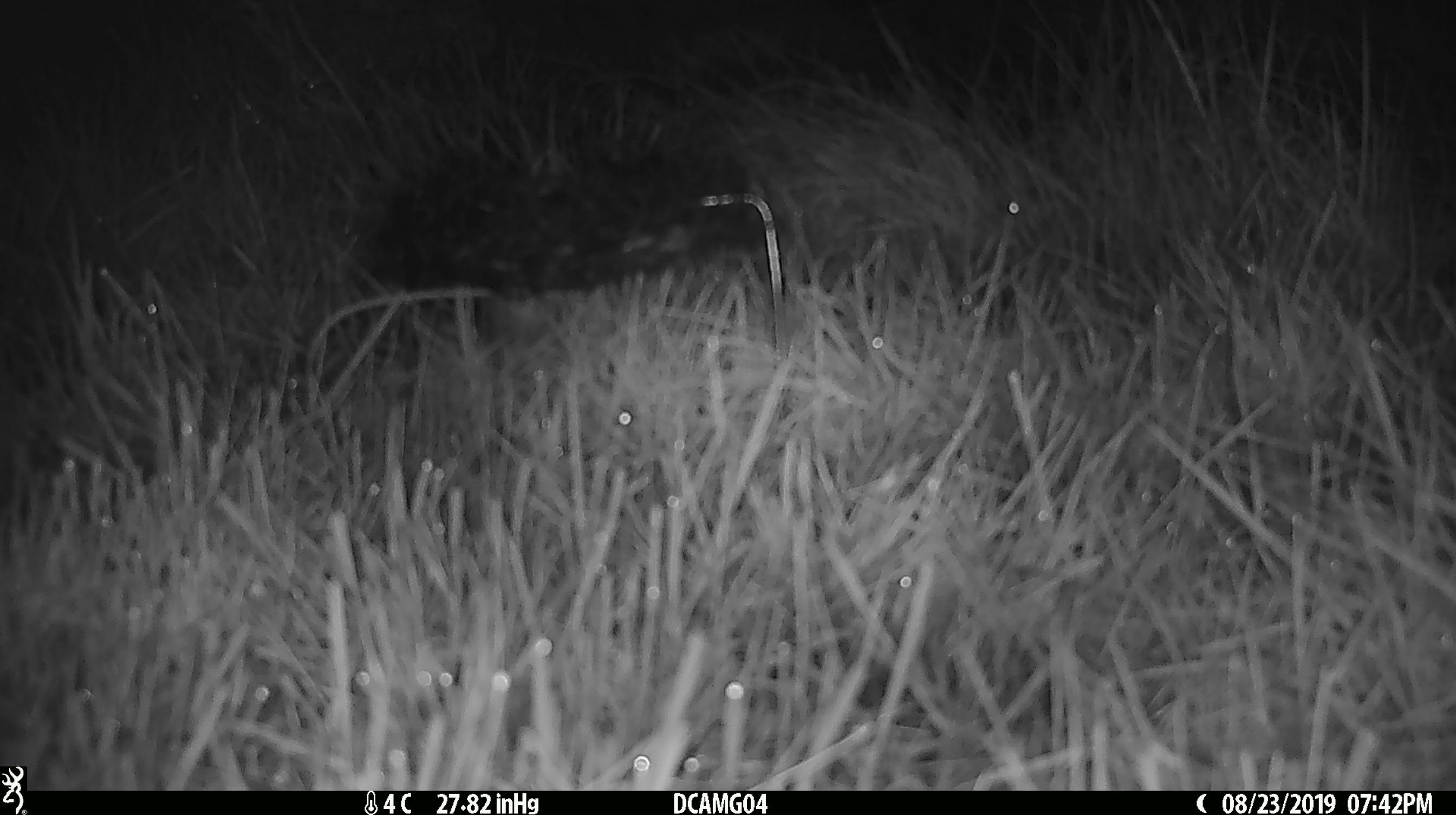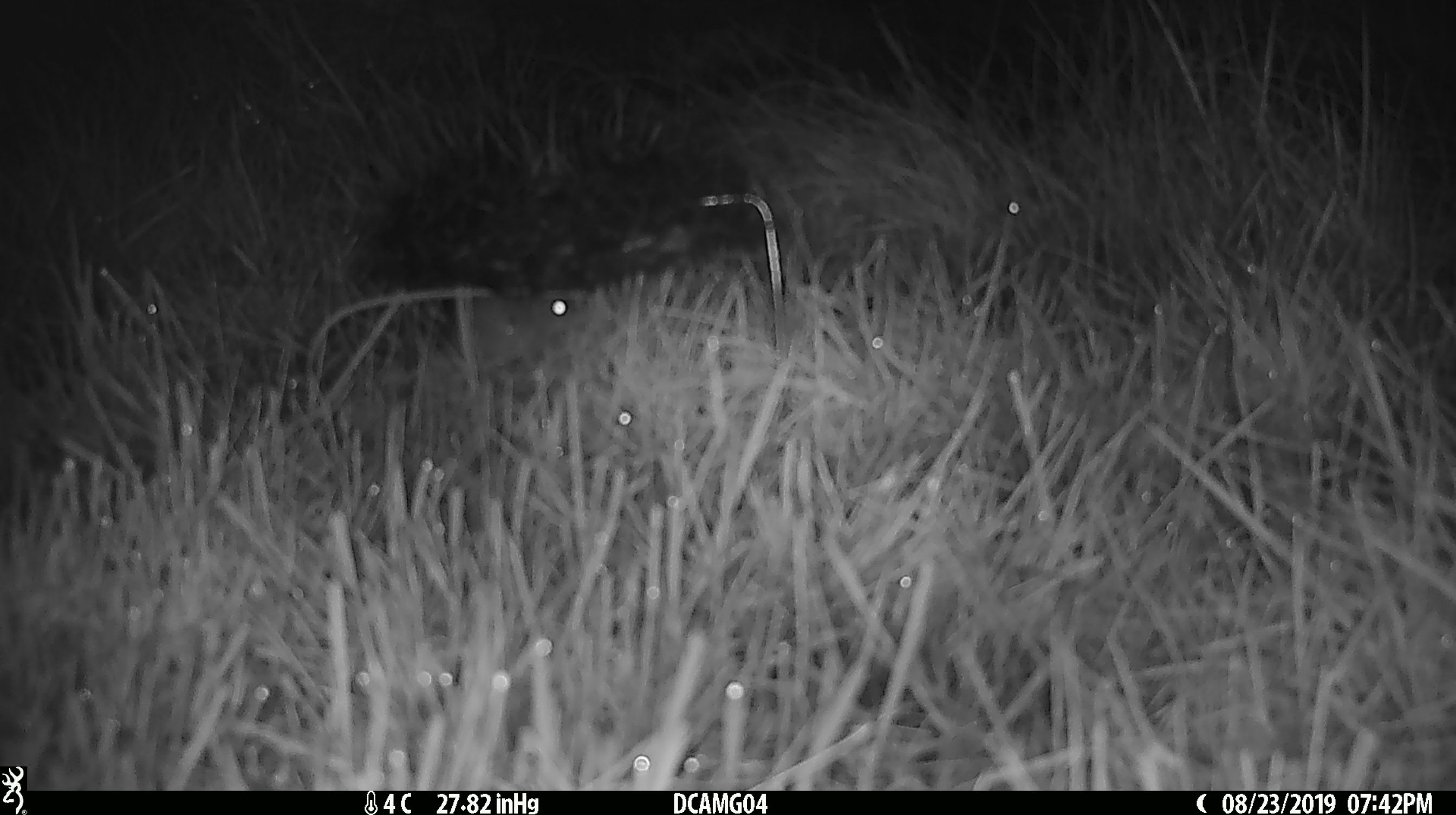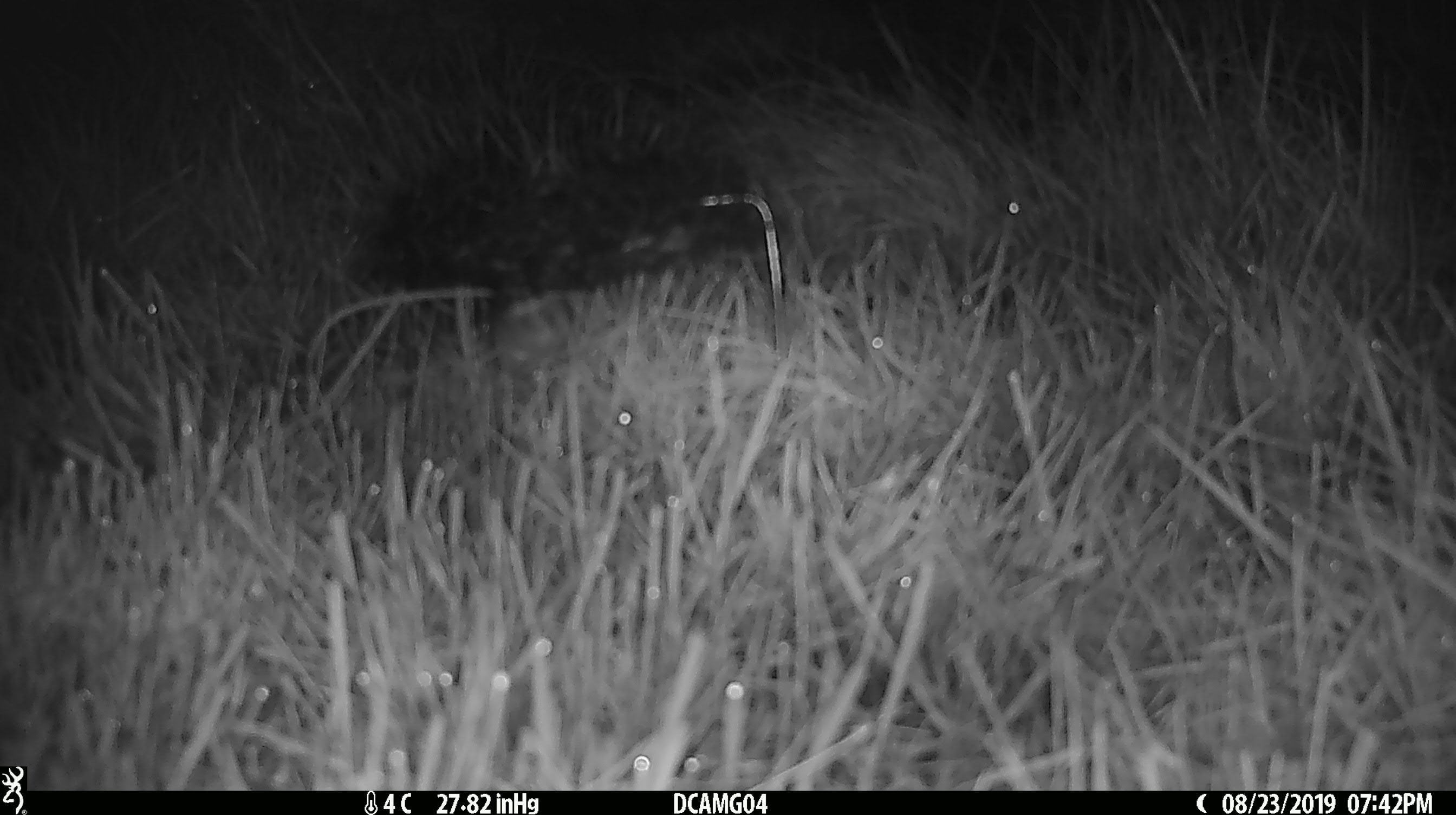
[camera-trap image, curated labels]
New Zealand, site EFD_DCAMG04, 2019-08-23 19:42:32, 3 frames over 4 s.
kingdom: Animalia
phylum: Chordata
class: Mammalia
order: Rodentia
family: Muridae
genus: Mus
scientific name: Mus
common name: mouse